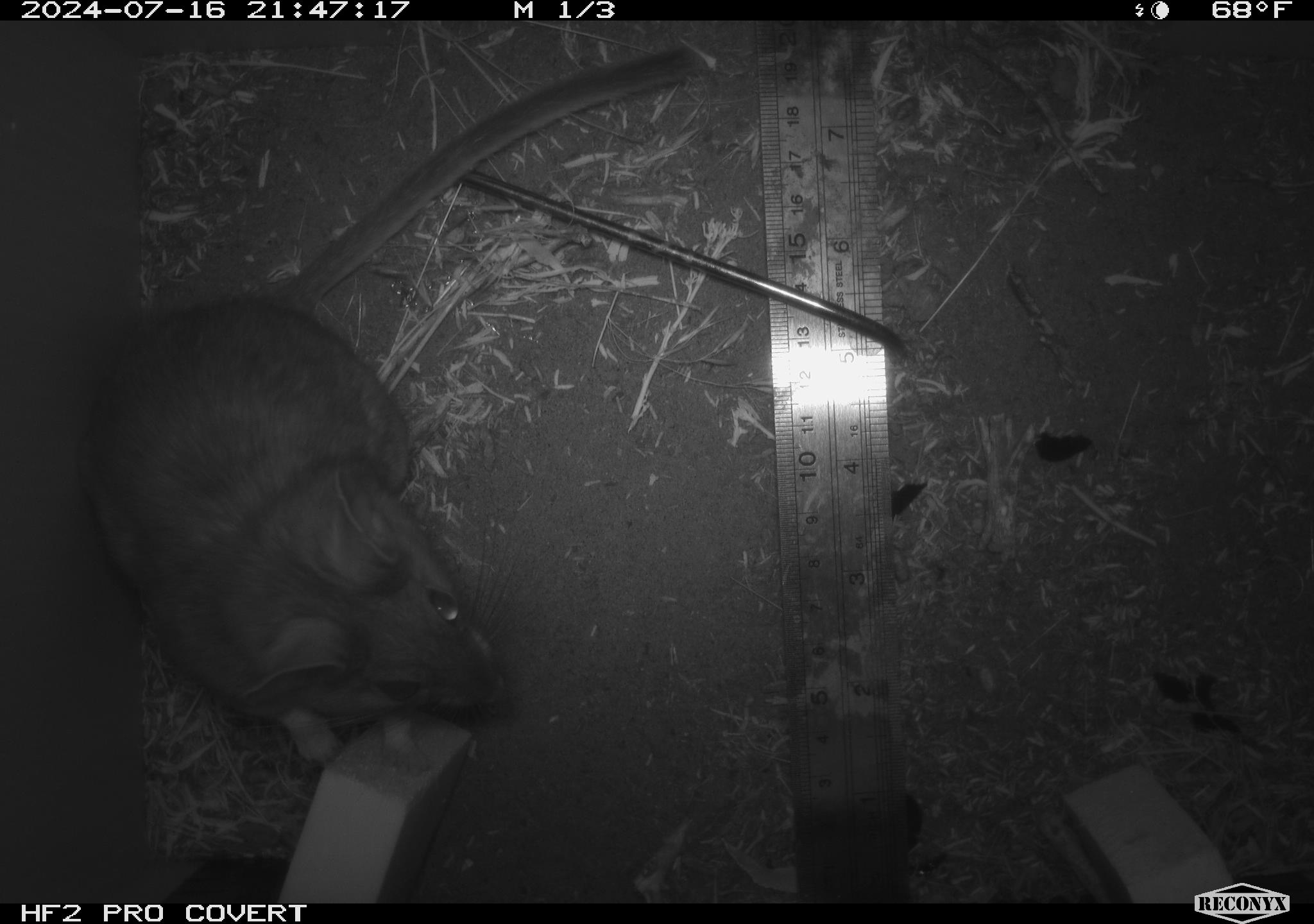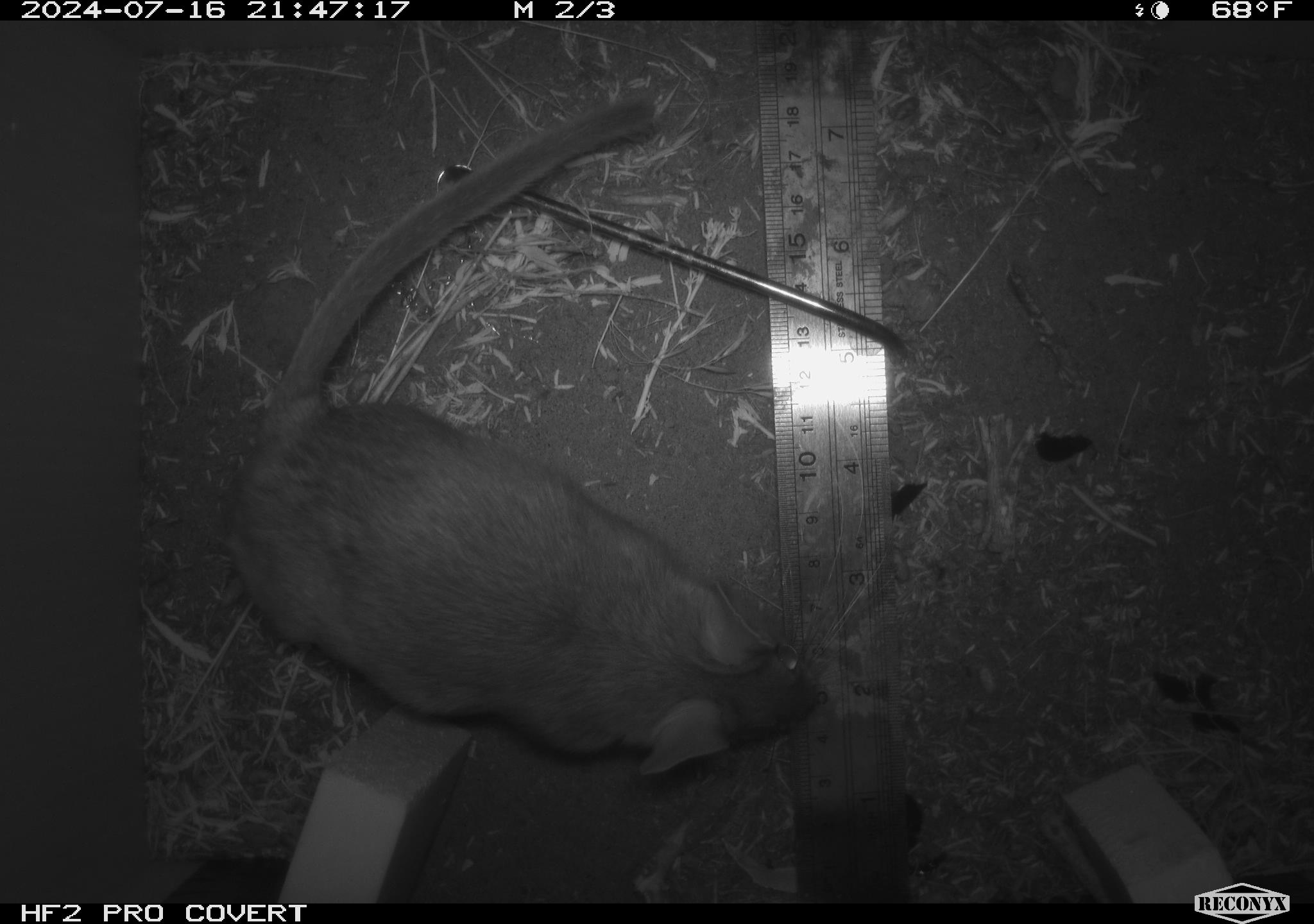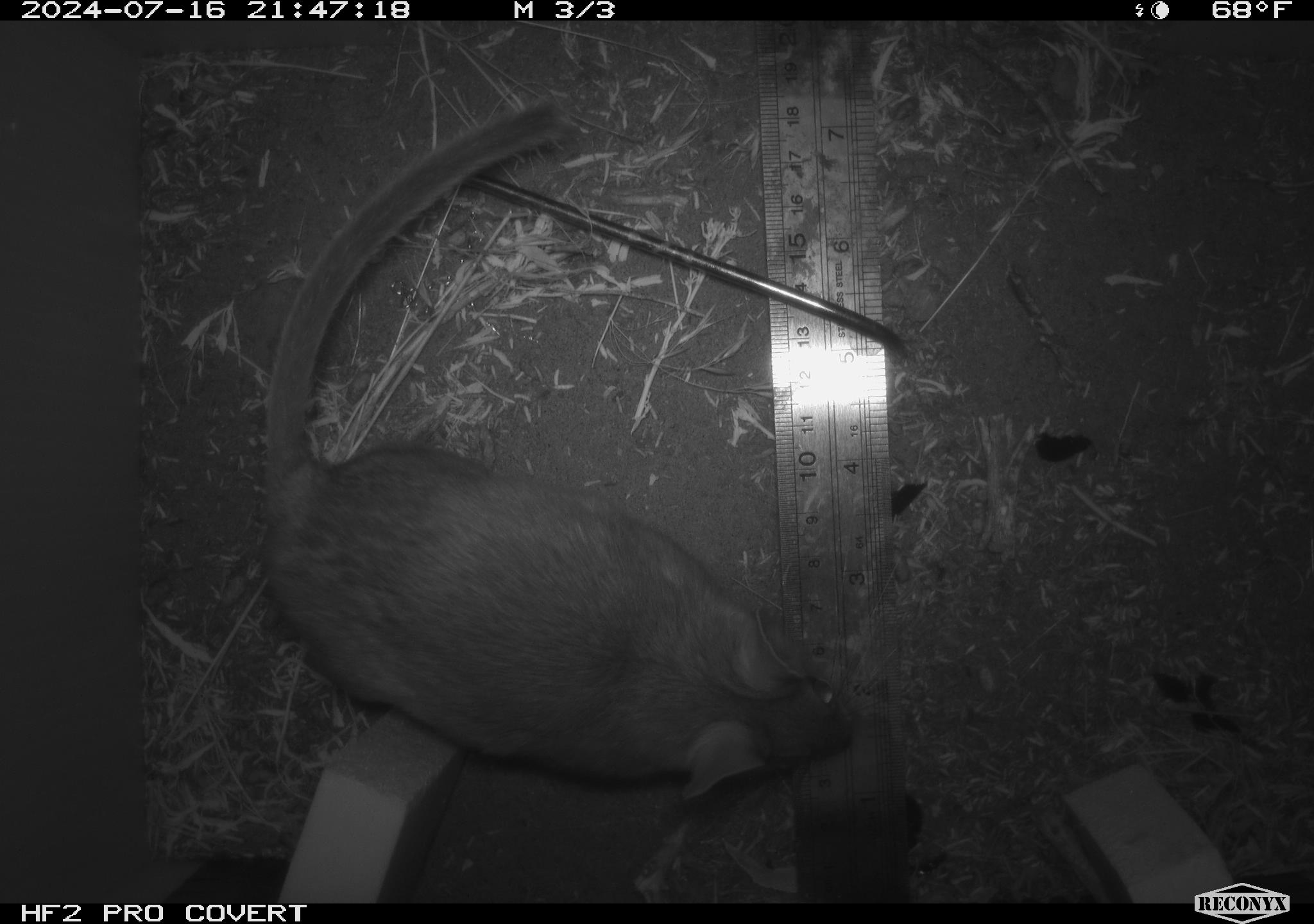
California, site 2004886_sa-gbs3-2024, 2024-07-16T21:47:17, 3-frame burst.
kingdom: Animalia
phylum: Chordata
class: Mammalia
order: Rodentia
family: Cricetidae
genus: Neotoma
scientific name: Neotoma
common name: pack rat or woodrat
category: neotoma species